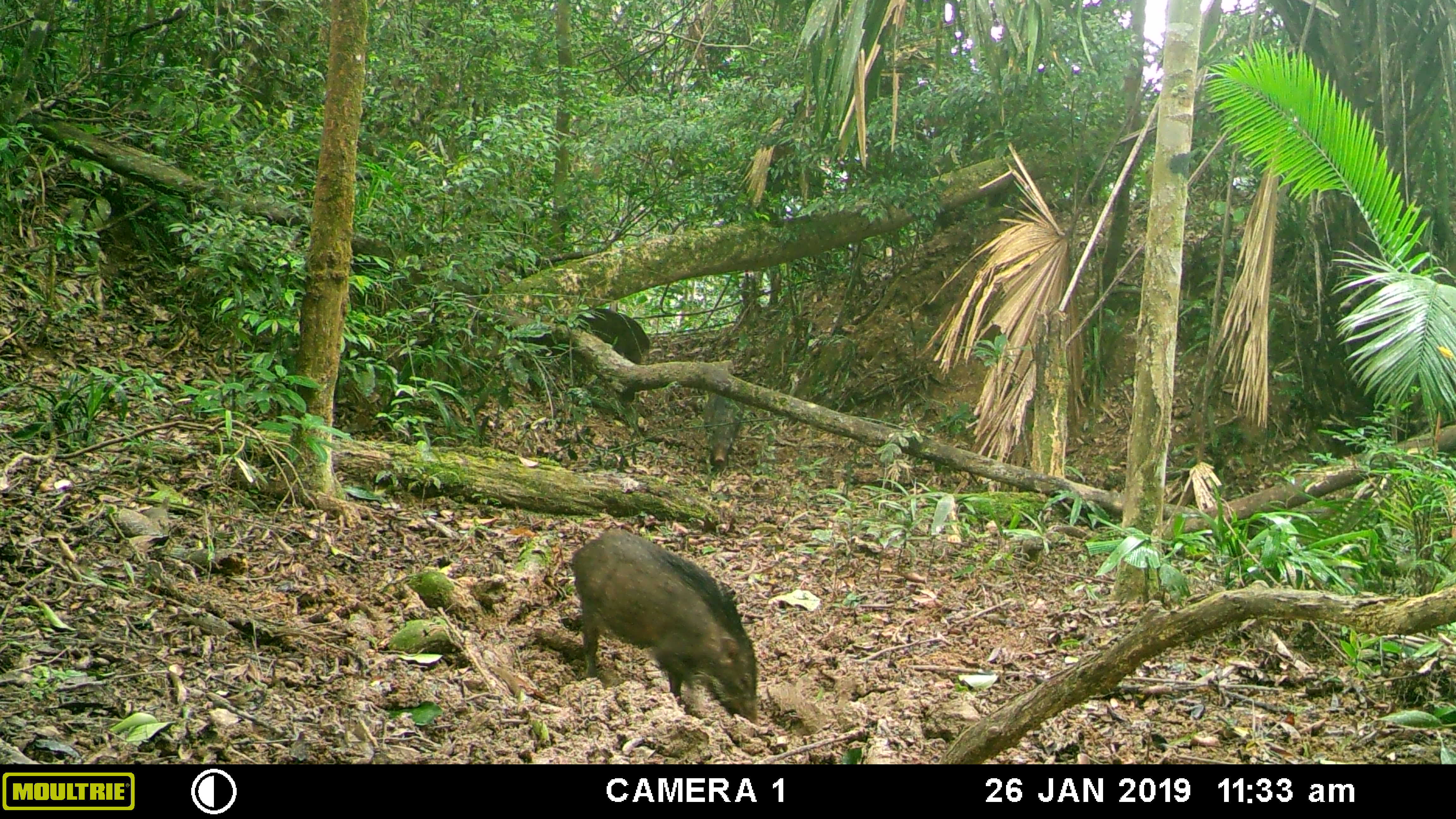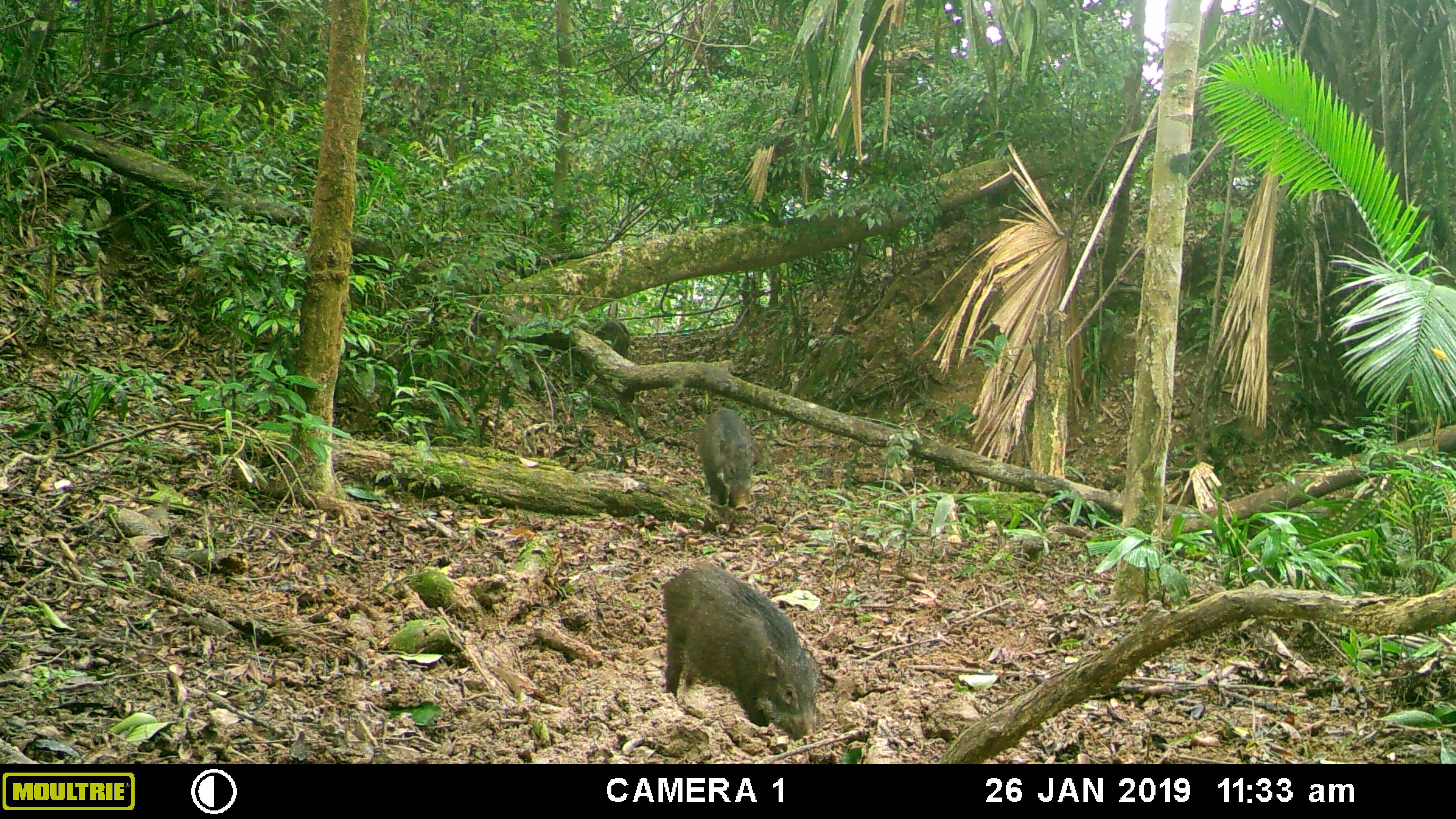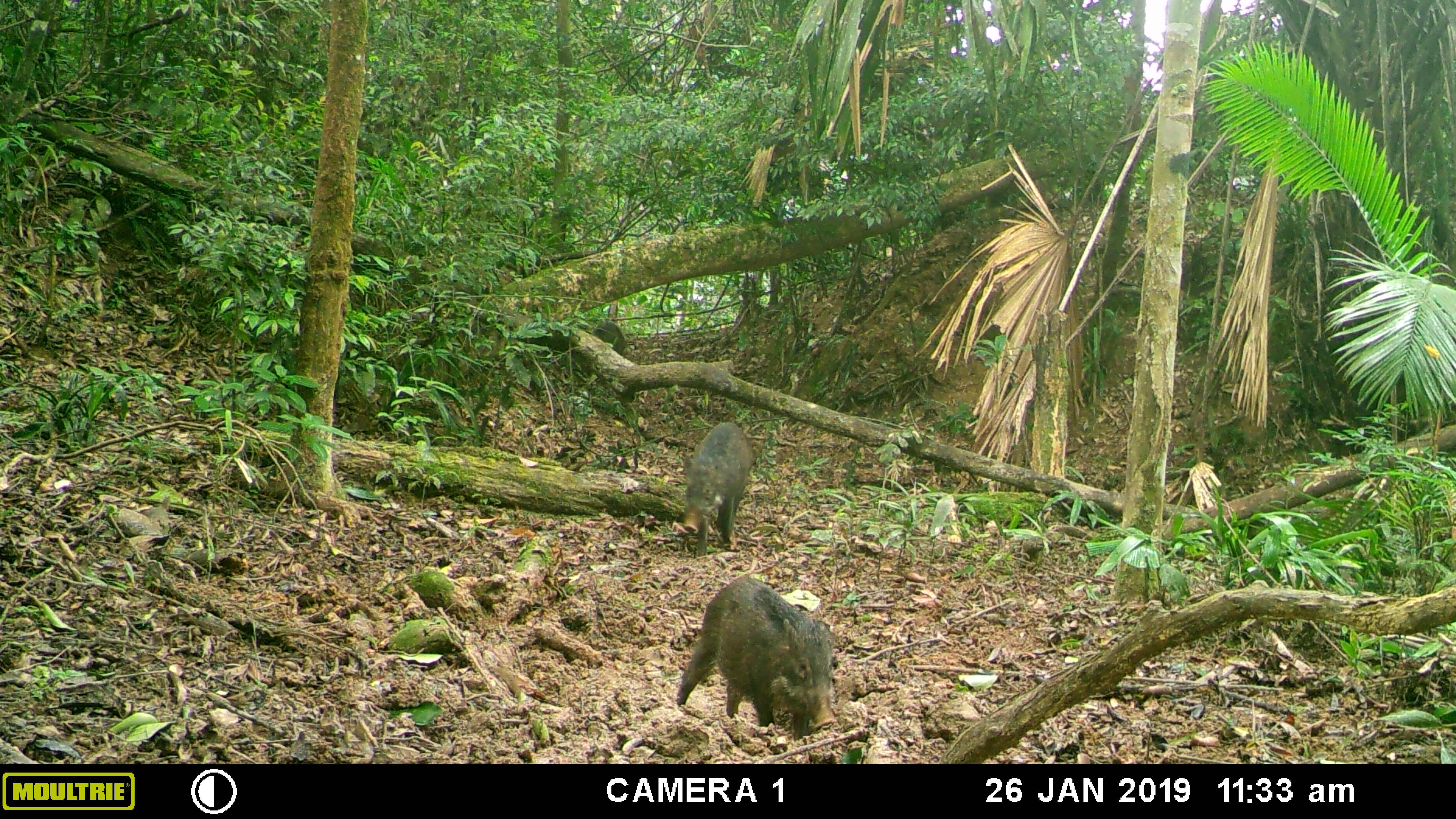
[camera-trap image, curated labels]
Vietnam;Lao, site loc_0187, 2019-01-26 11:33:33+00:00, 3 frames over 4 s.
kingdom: Animalia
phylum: Chordata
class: Mammalia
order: Artiodactyla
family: Suidae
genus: Sus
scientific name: Sus scrofa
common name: eurasian wild pig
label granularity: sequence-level